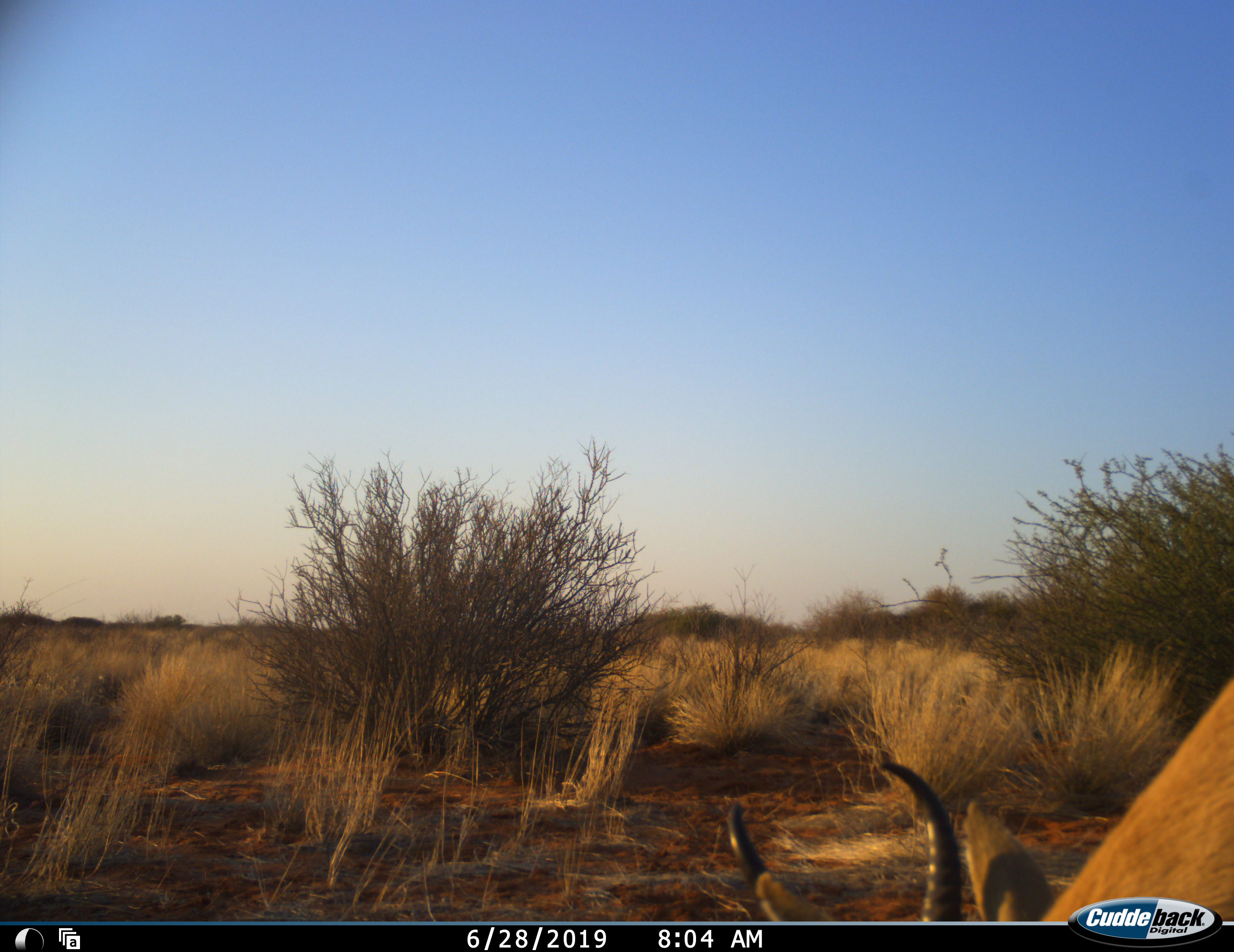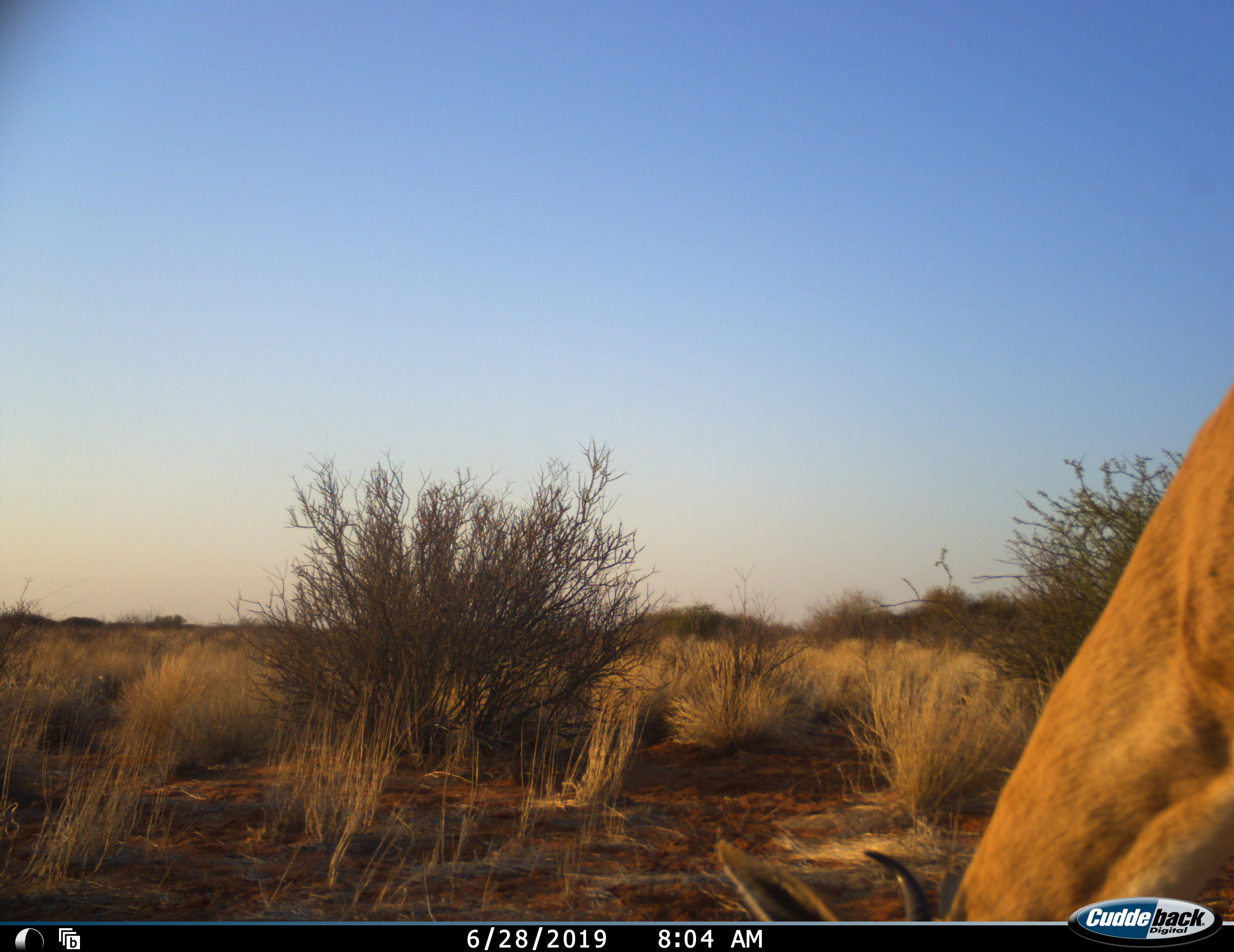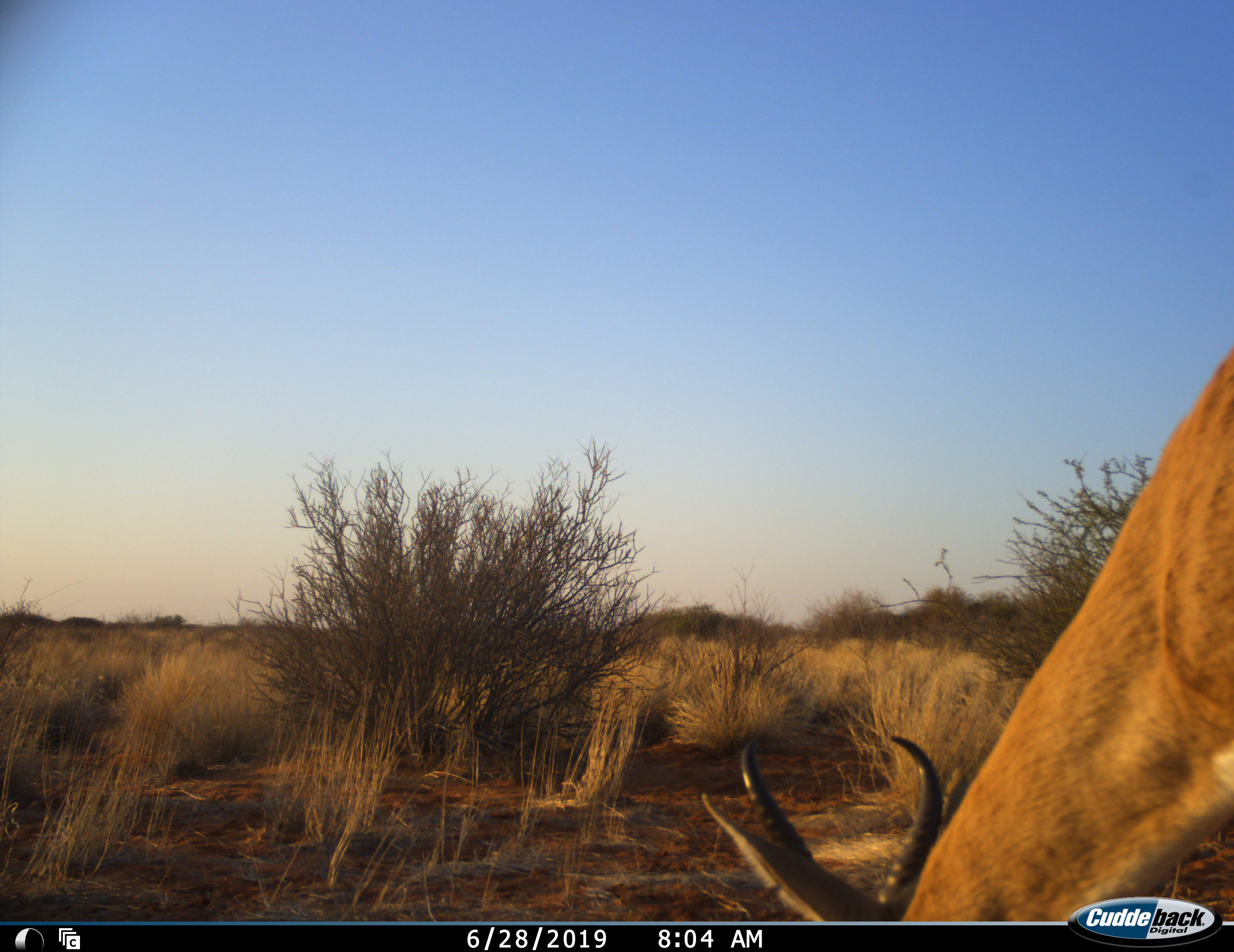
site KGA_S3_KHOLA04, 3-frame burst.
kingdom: Animalia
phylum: Chordata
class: Mammalia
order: Artiodactyla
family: Bovidae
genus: Antidorcas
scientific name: Antidorcas marsupialis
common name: springbok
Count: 1.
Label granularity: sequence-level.